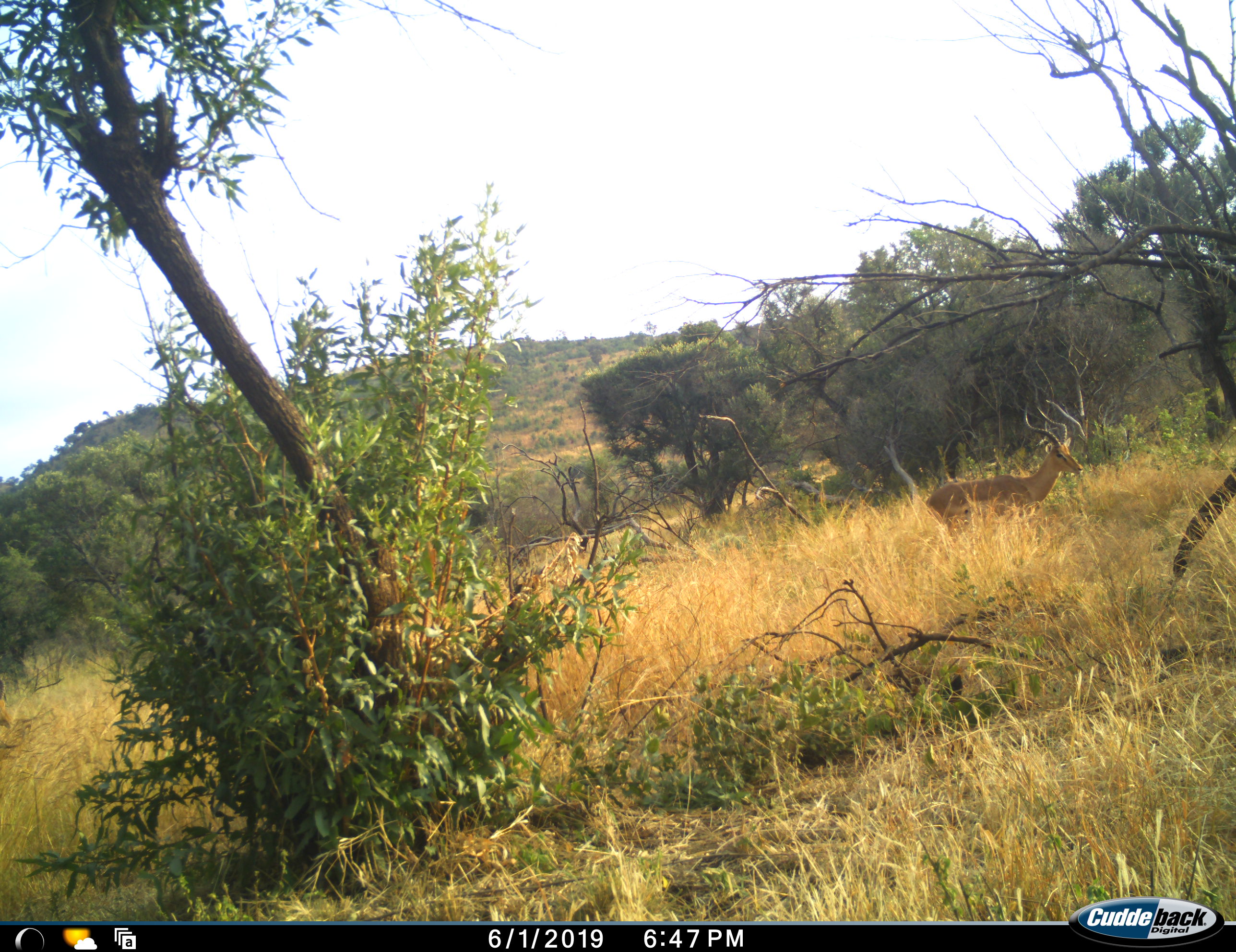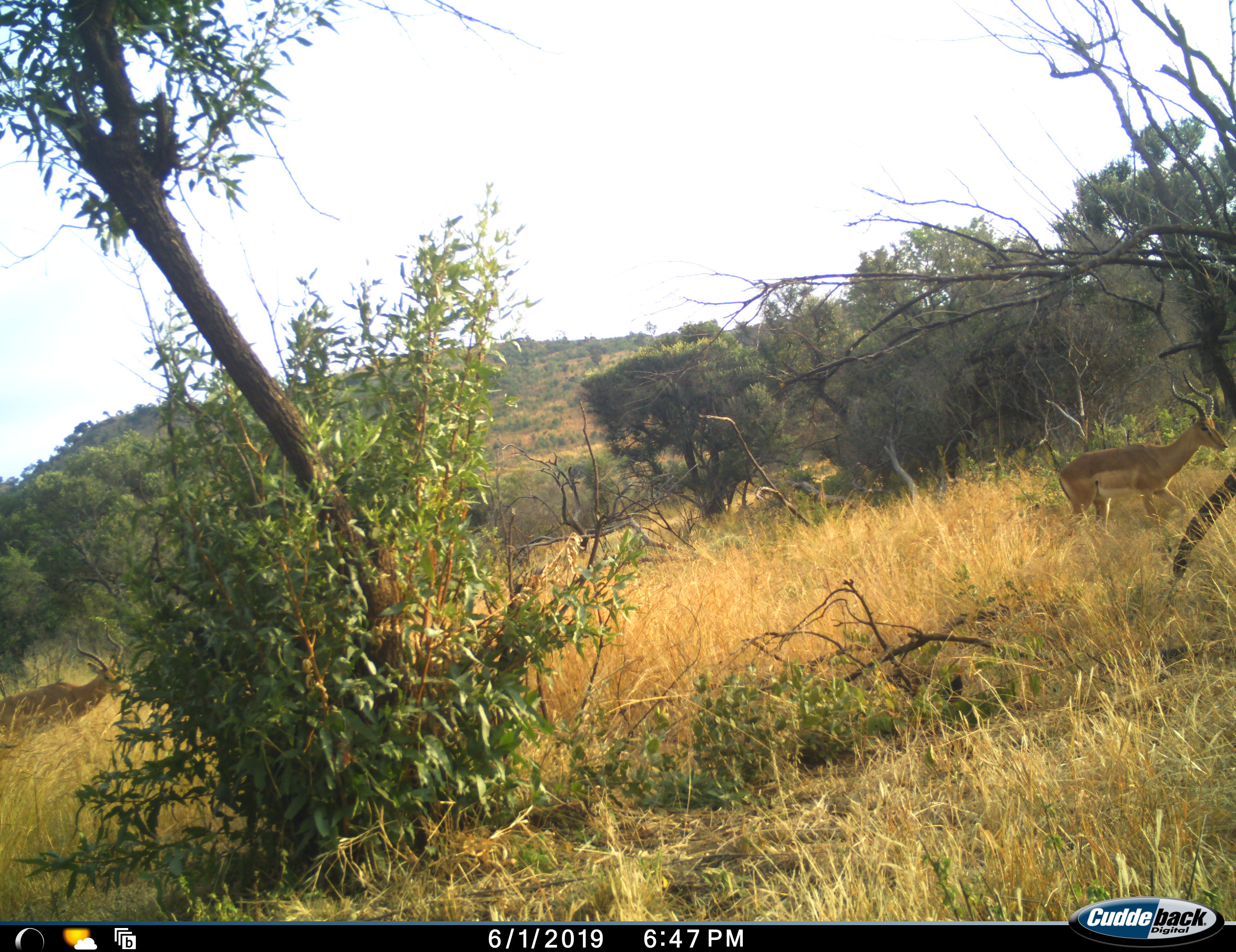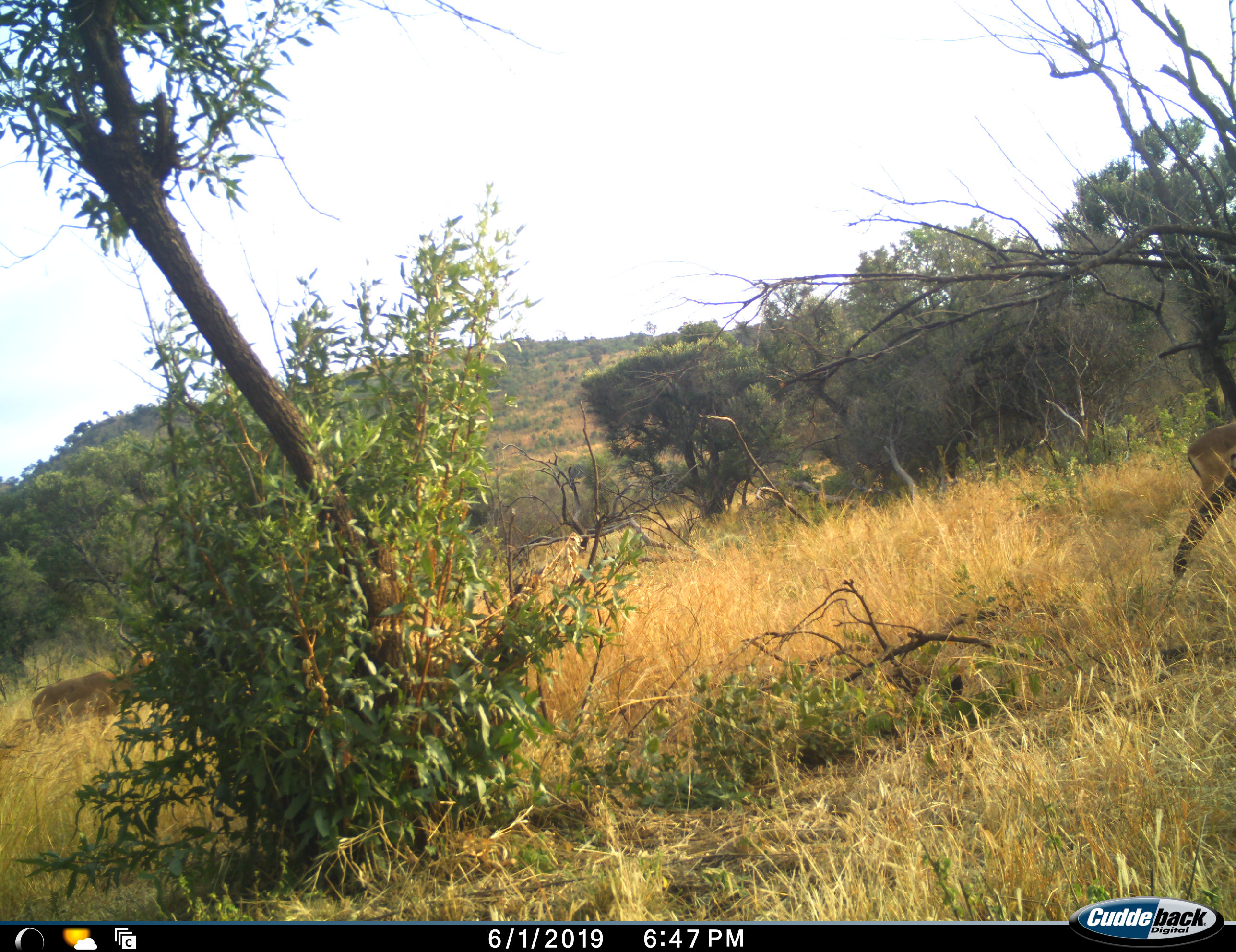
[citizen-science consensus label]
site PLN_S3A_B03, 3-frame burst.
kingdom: Animalia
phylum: Chordata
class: Mammalia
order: Artiodactyla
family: Bovidae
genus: Aepyceros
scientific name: Aepyceros melampus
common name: impala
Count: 2.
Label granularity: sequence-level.